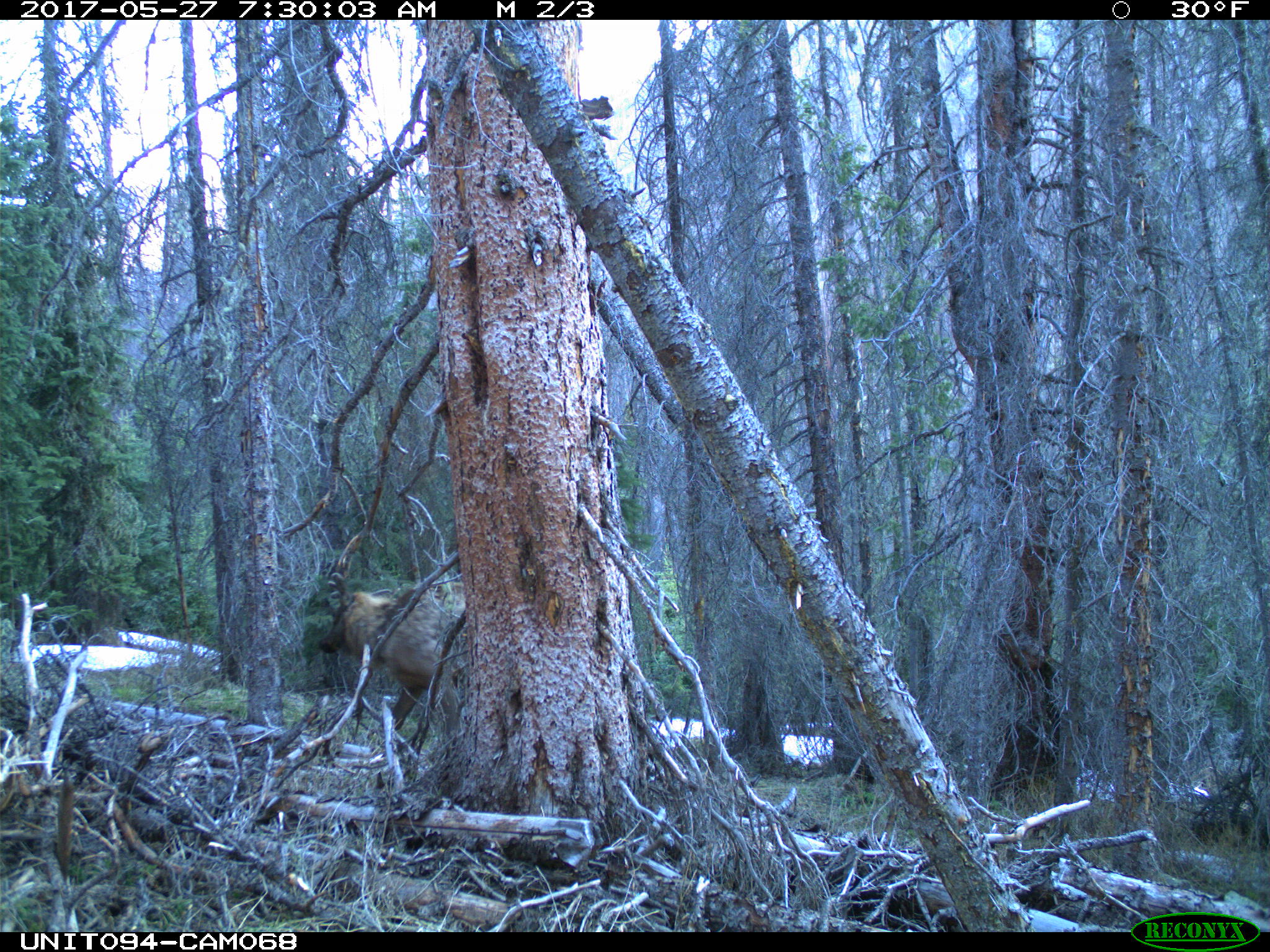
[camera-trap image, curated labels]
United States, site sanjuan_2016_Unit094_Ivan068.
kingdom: Animalia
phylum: Chordata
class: Mammalia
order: Artiodactyla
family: Cervidae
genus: Cervus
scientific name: Cervus elaphus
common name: red deer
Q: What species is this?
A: Cervus elaphus (red deer).